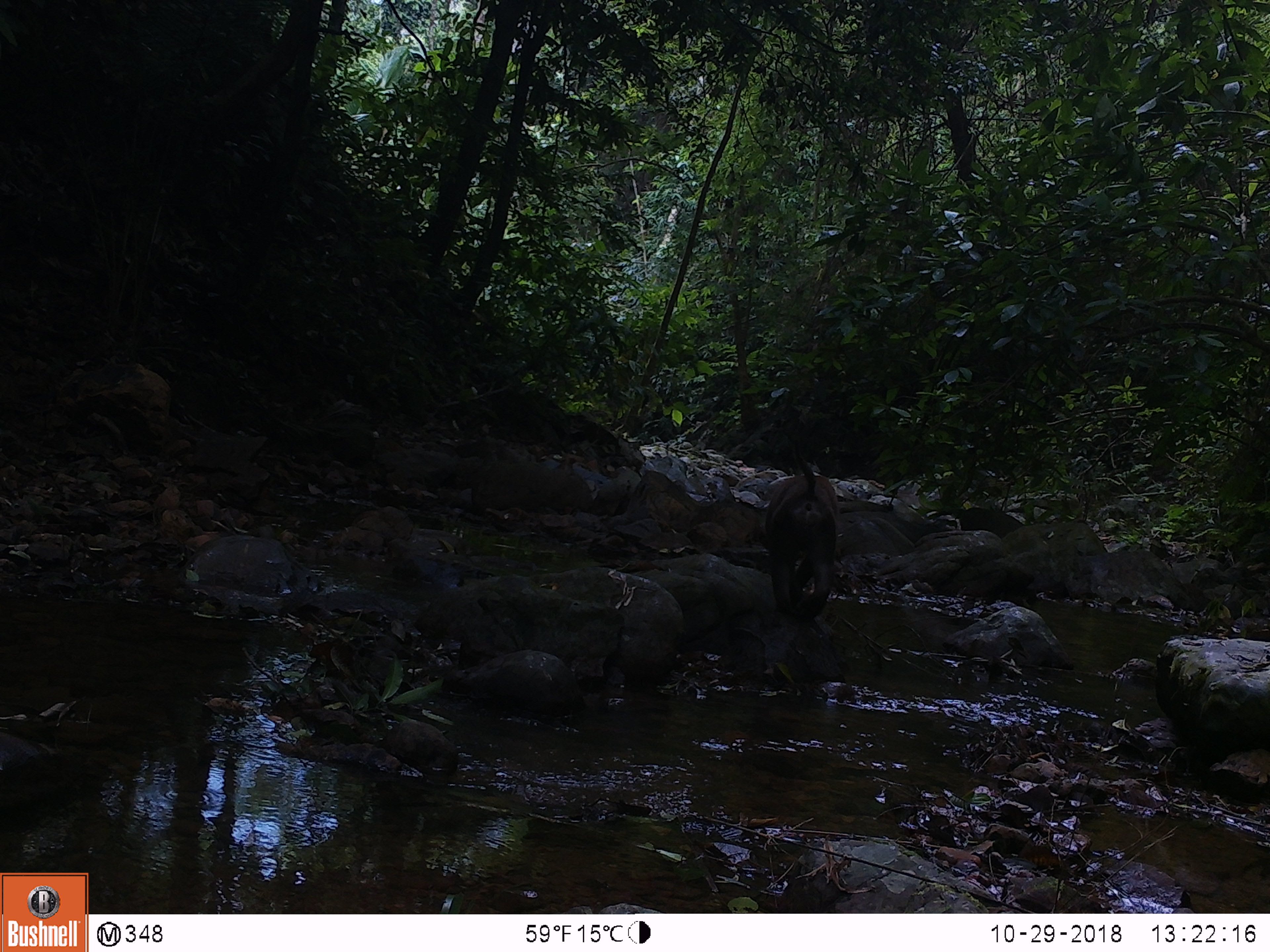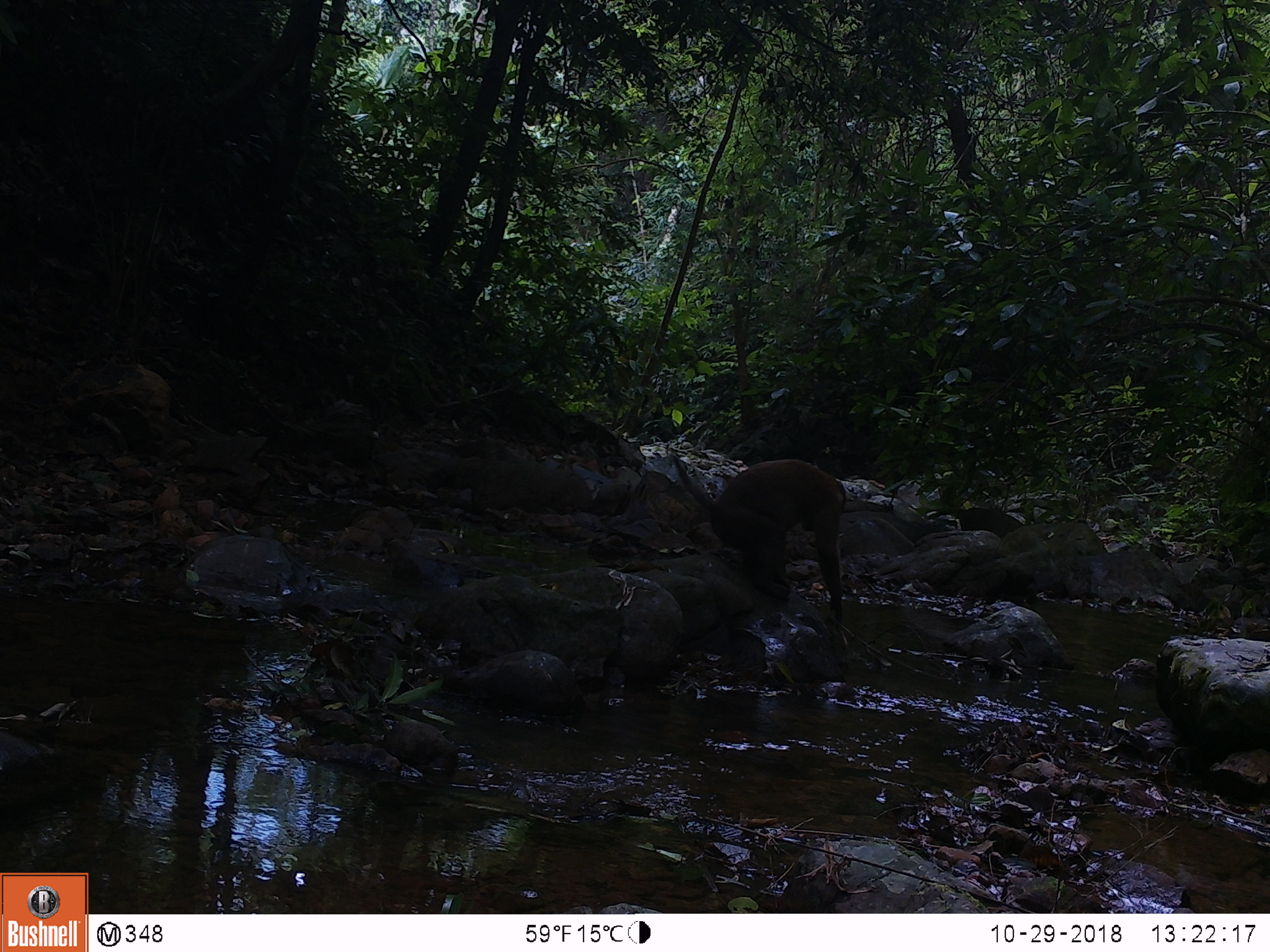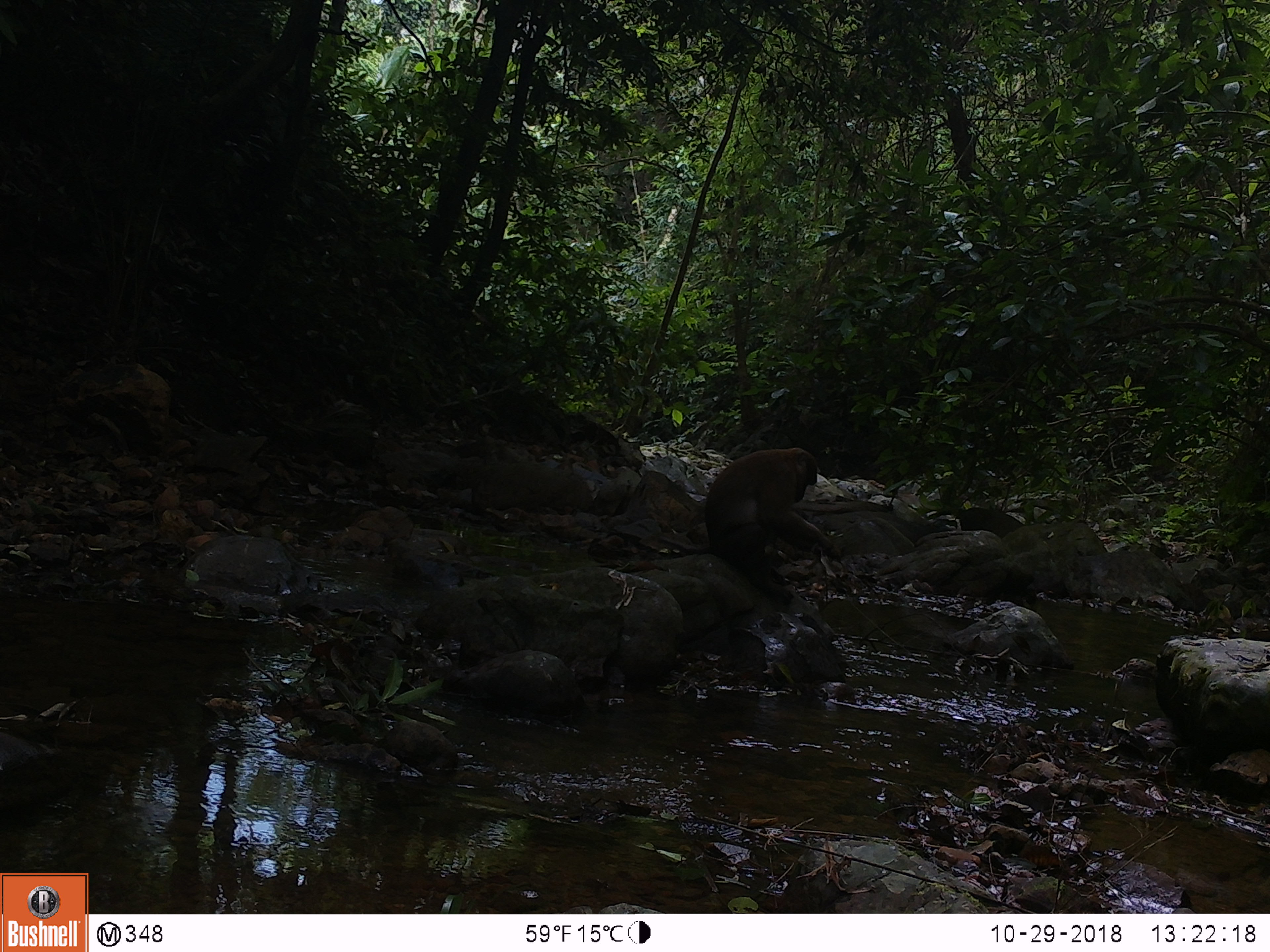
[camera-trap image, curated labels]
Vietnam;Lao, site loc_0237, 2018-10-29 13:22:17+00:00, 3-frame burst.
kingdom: Animalia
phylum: Chordata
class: Mammalia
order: Primates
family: Cercopithecidae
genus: Macaca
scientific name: Macaca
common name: macaques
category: assam or rhesus macaque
Assam or rhesus macaque (macaques) (Macaca). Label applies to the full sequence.